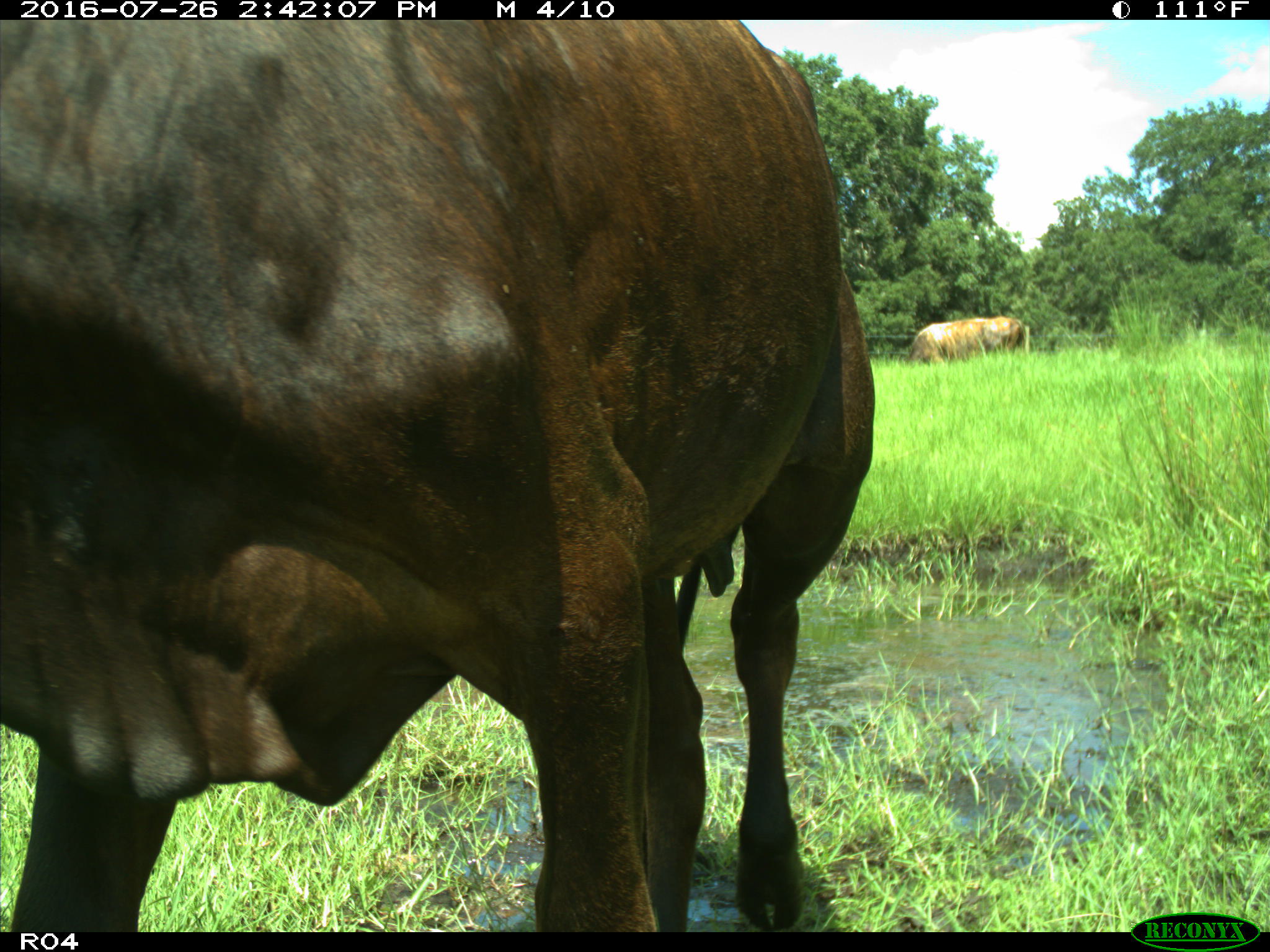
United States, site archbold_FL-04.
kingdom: Animalia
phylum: Chordata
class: Mammalia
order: Artiodactyla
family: Bovidae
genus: Bos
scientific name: Bos taurus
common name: domestic cow